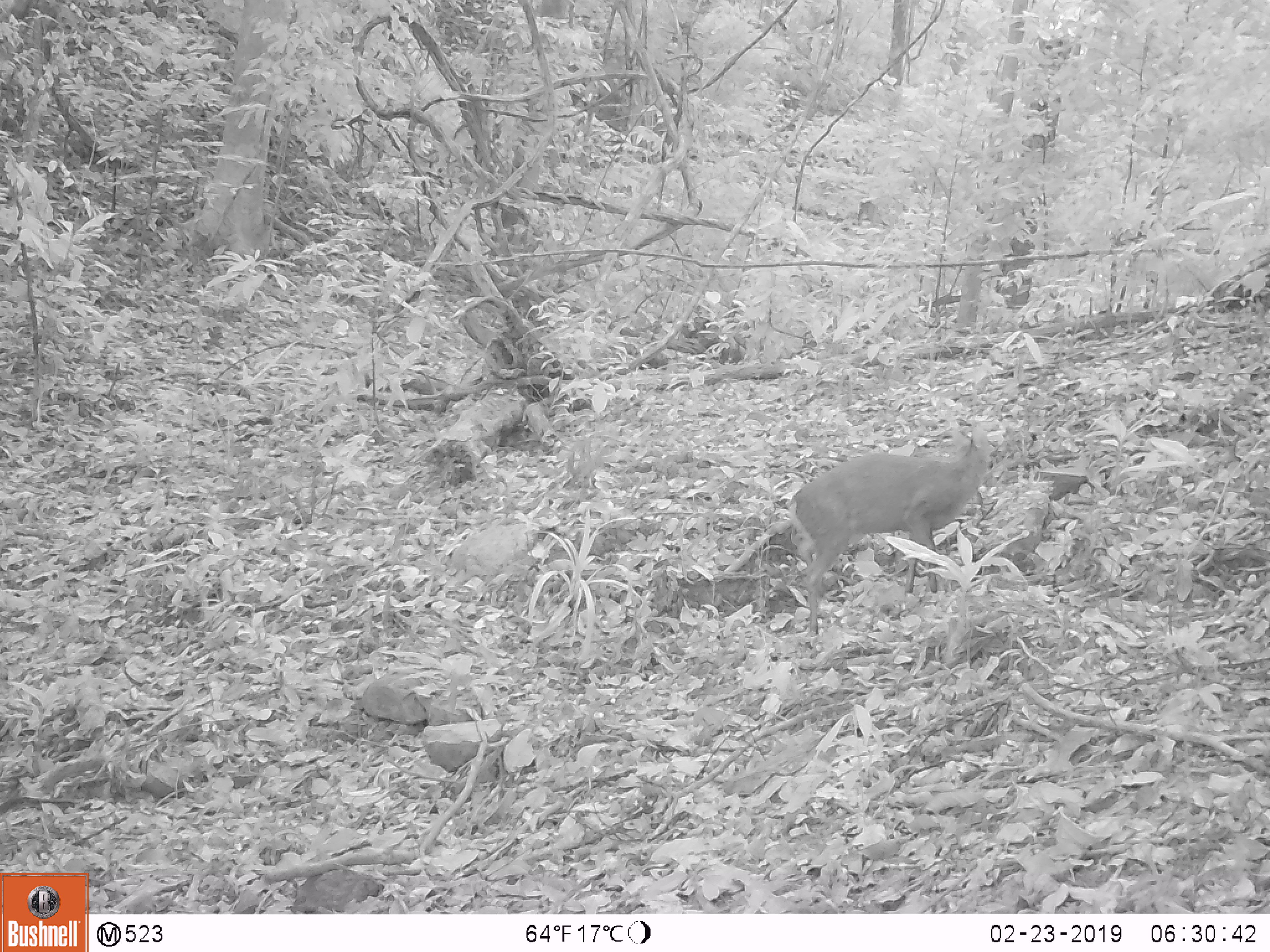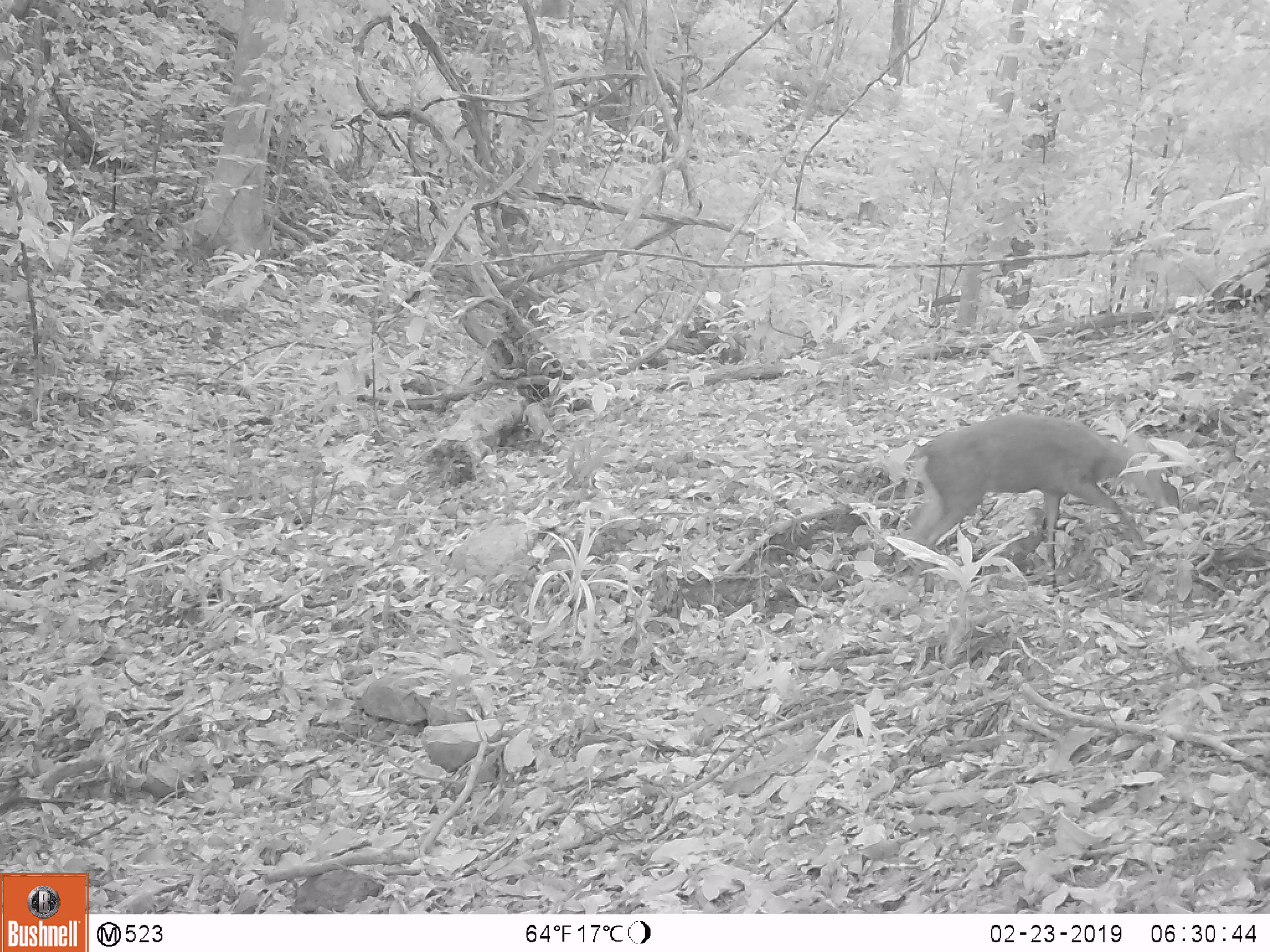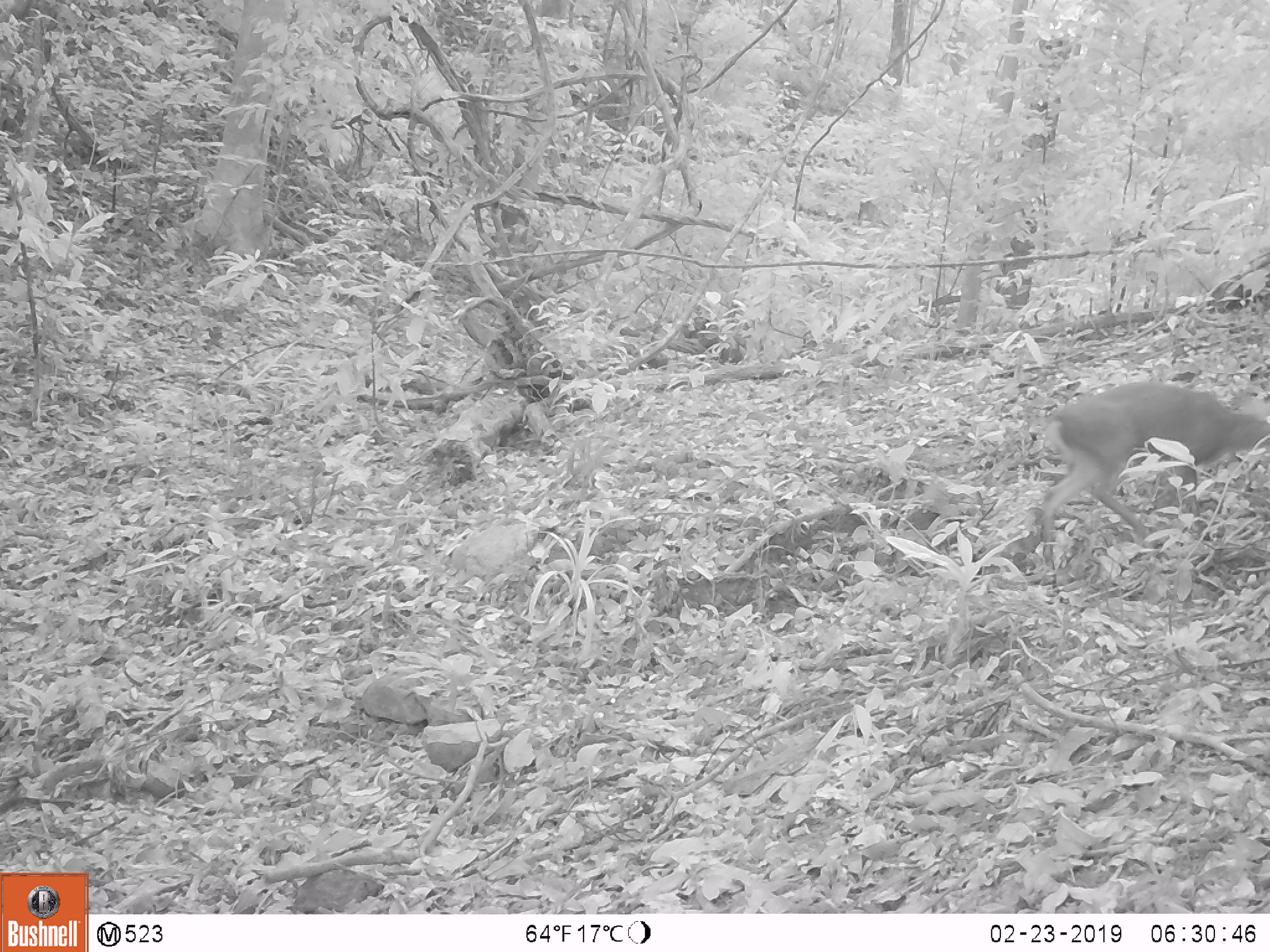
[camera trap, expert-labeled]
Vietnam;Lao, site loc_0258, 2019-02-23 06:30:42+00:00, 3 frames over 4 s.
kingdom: Animalia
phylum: Chordata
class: Mammalia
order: Artiodactyla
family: Cervidae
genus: Muntiacus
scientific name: Muntiacus rooseveltorum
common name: roosevelt's muntjac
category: roosevelts muntjac group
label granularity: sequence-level